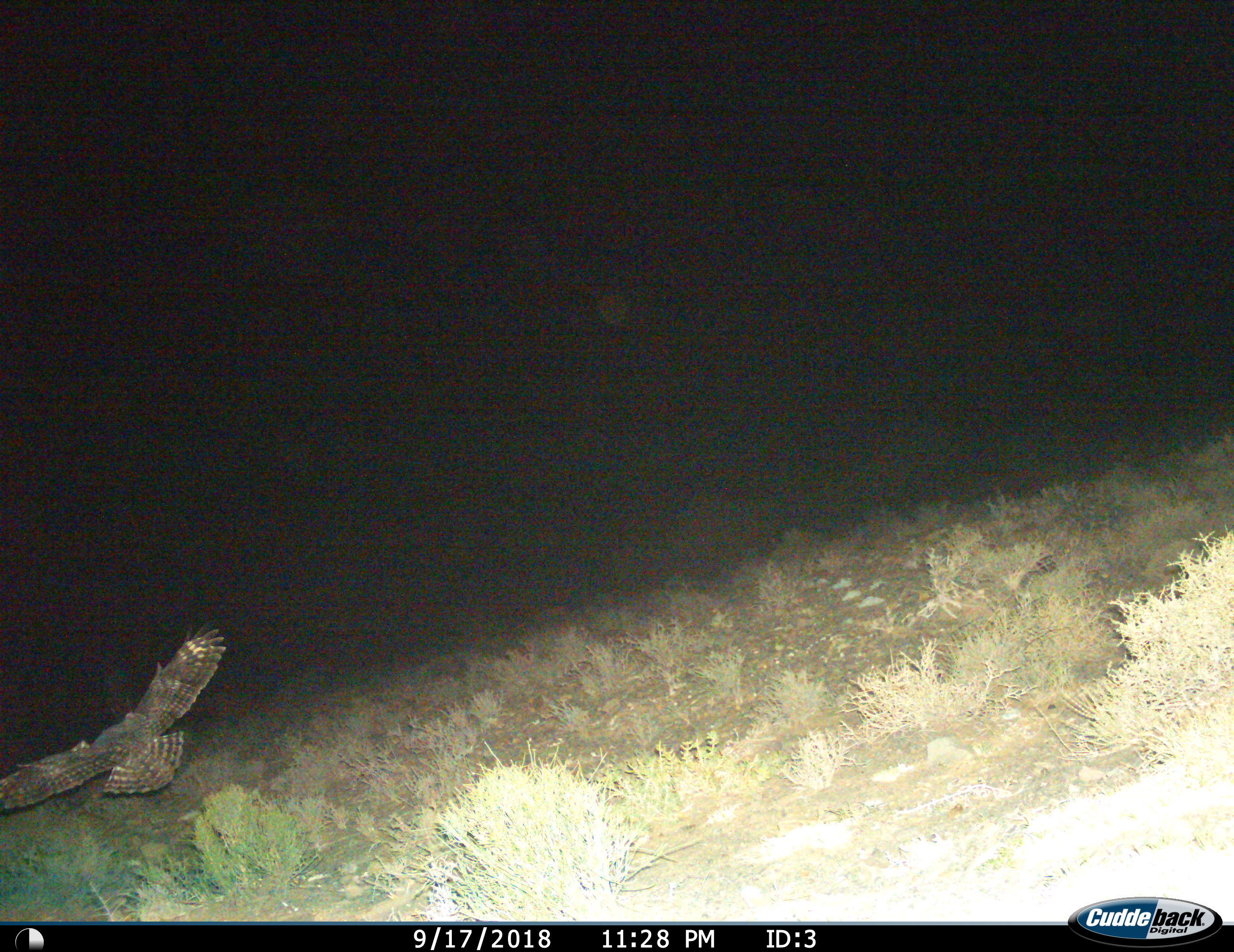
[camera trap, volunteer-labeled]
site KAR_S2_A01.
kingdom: Animalia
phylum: Chordata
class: Aves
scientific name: Aves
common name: bird of prey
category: birdofprey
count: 1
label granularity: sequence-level